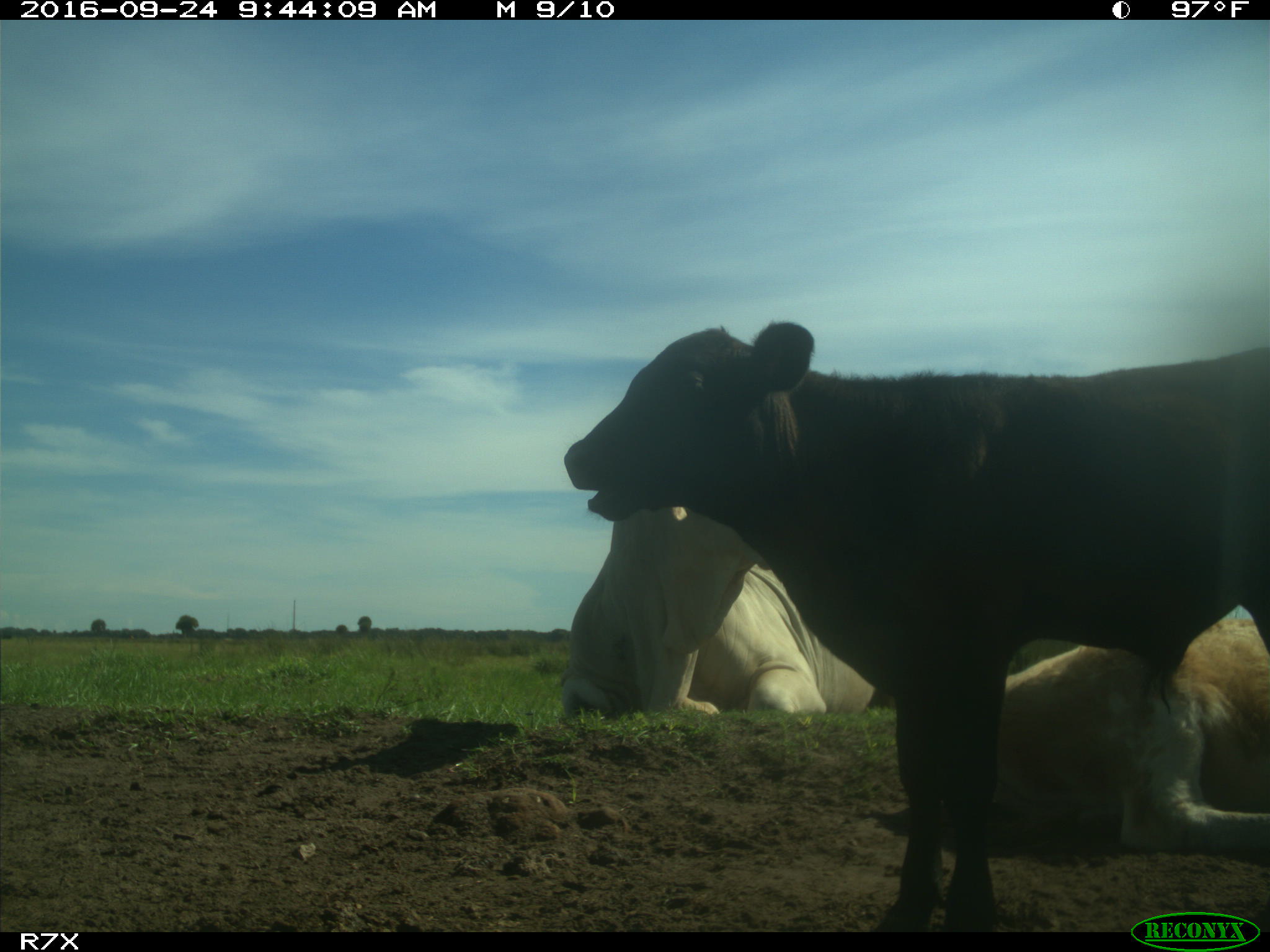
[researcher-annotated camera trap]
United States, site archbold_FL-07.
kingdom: Animalia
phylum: Chordata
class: Mammalia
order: Artiodactyla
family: Bovidae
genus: Bos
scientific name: Bos taurus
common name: domestic cow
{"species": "Bos taurus (domestic cow)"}